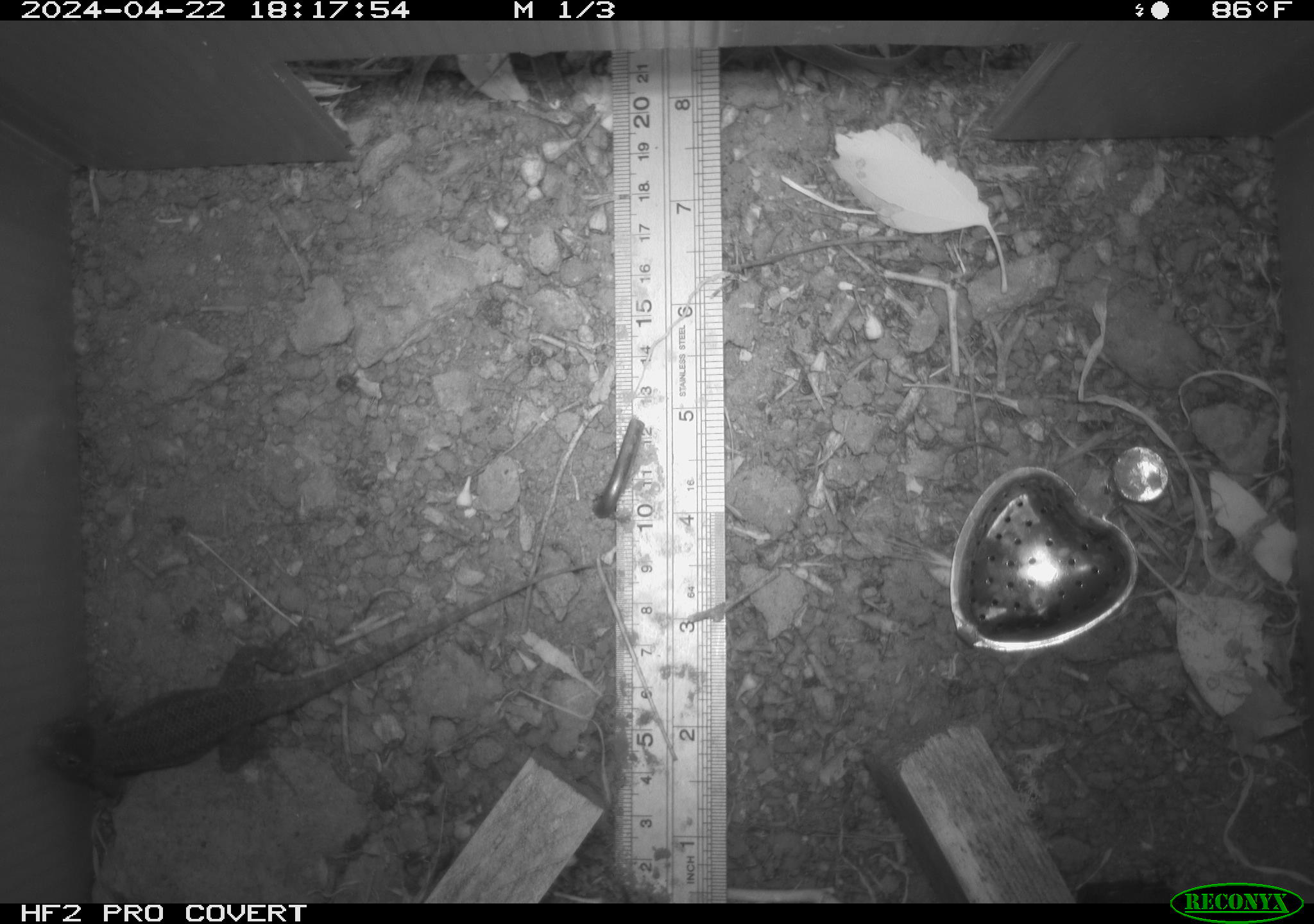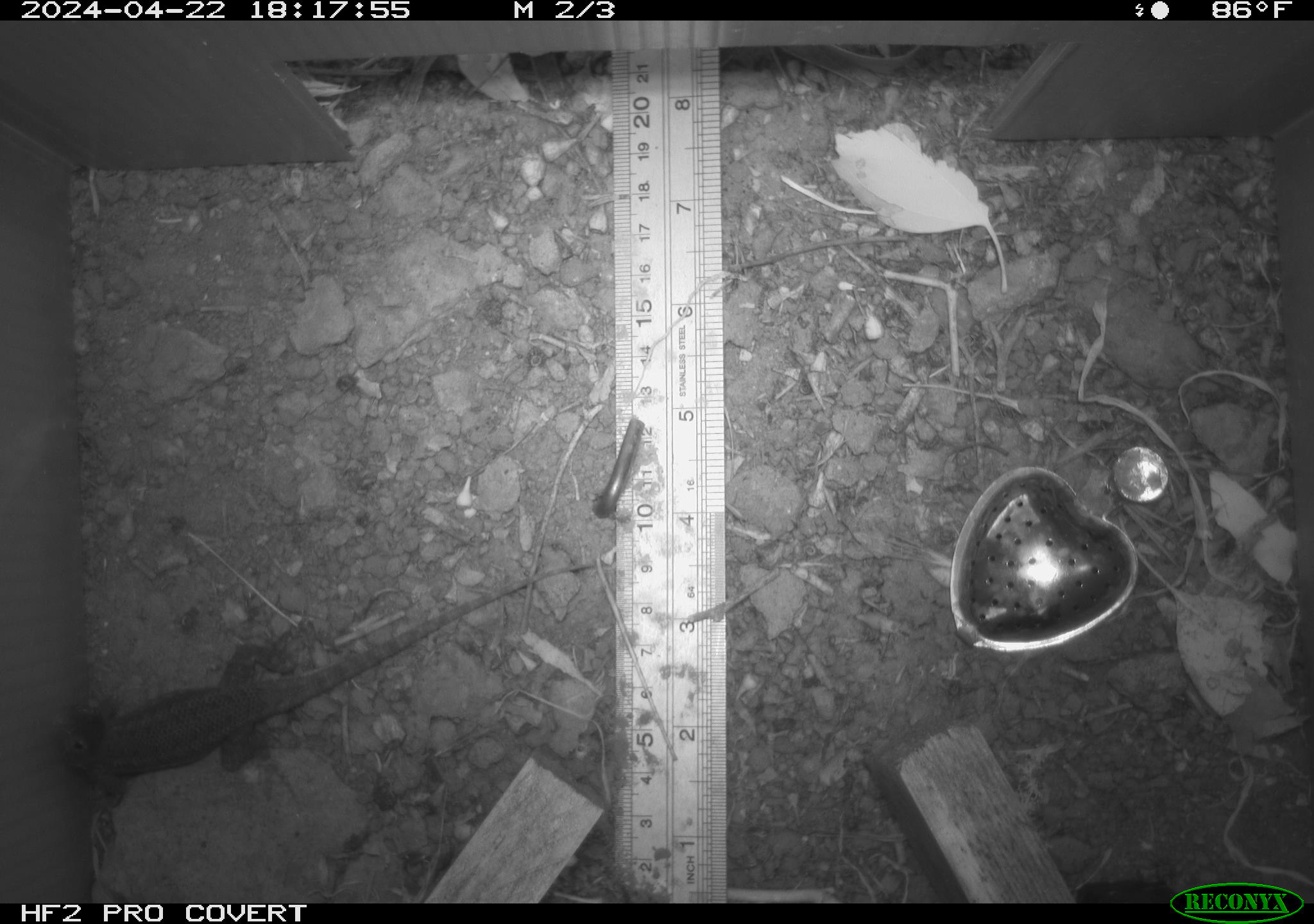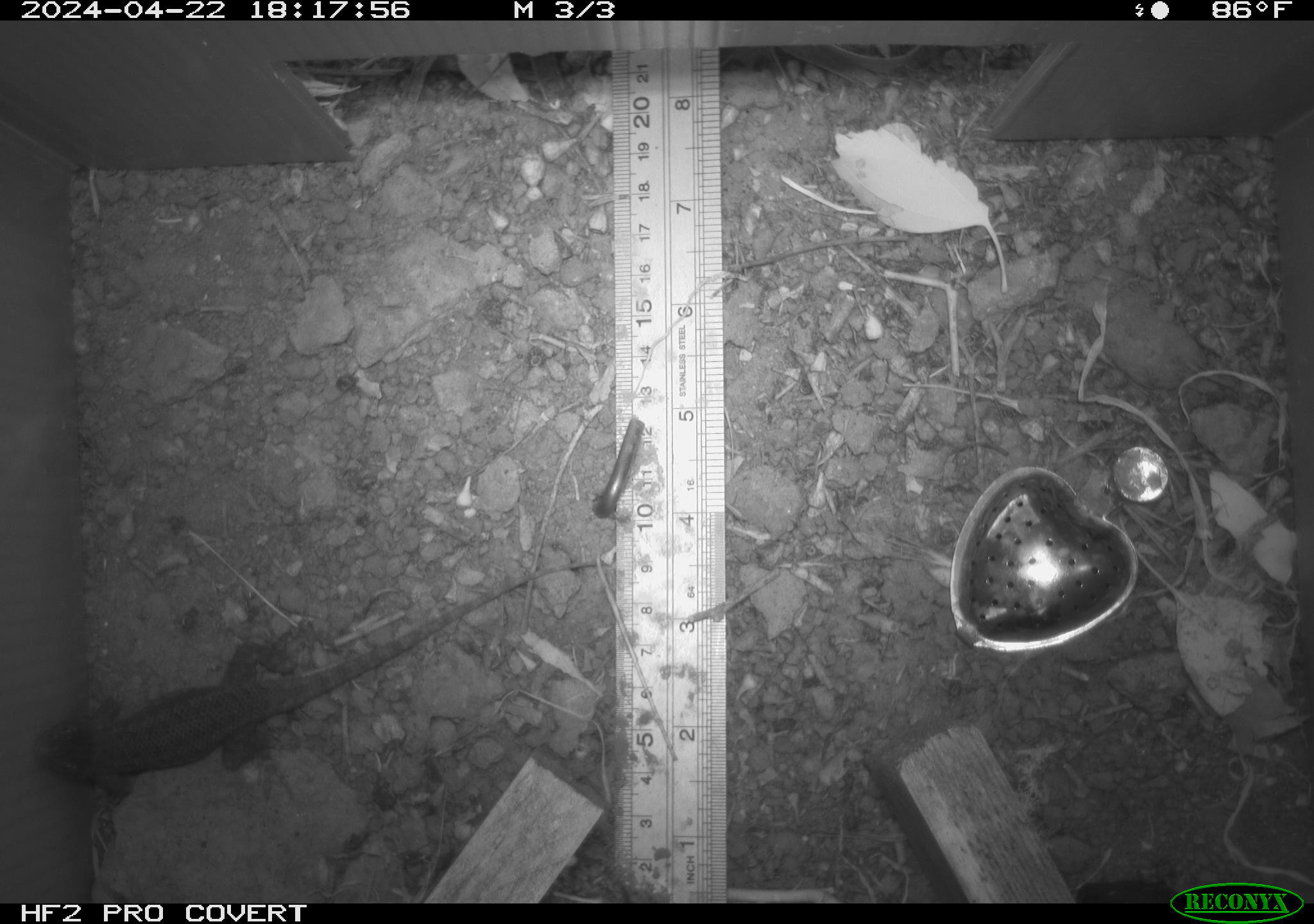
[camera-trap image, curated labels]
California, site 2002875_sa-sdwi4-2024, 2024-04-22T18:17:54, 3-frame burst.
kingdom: Animalia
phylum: Chordata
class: Reptilia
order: Squamata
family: Phrynosomatidae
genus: Sceloporus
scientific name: Sceloporus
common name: spiny lizards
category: sceloporus species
Sceloporus species (spiny lizards) (Sceloporus).